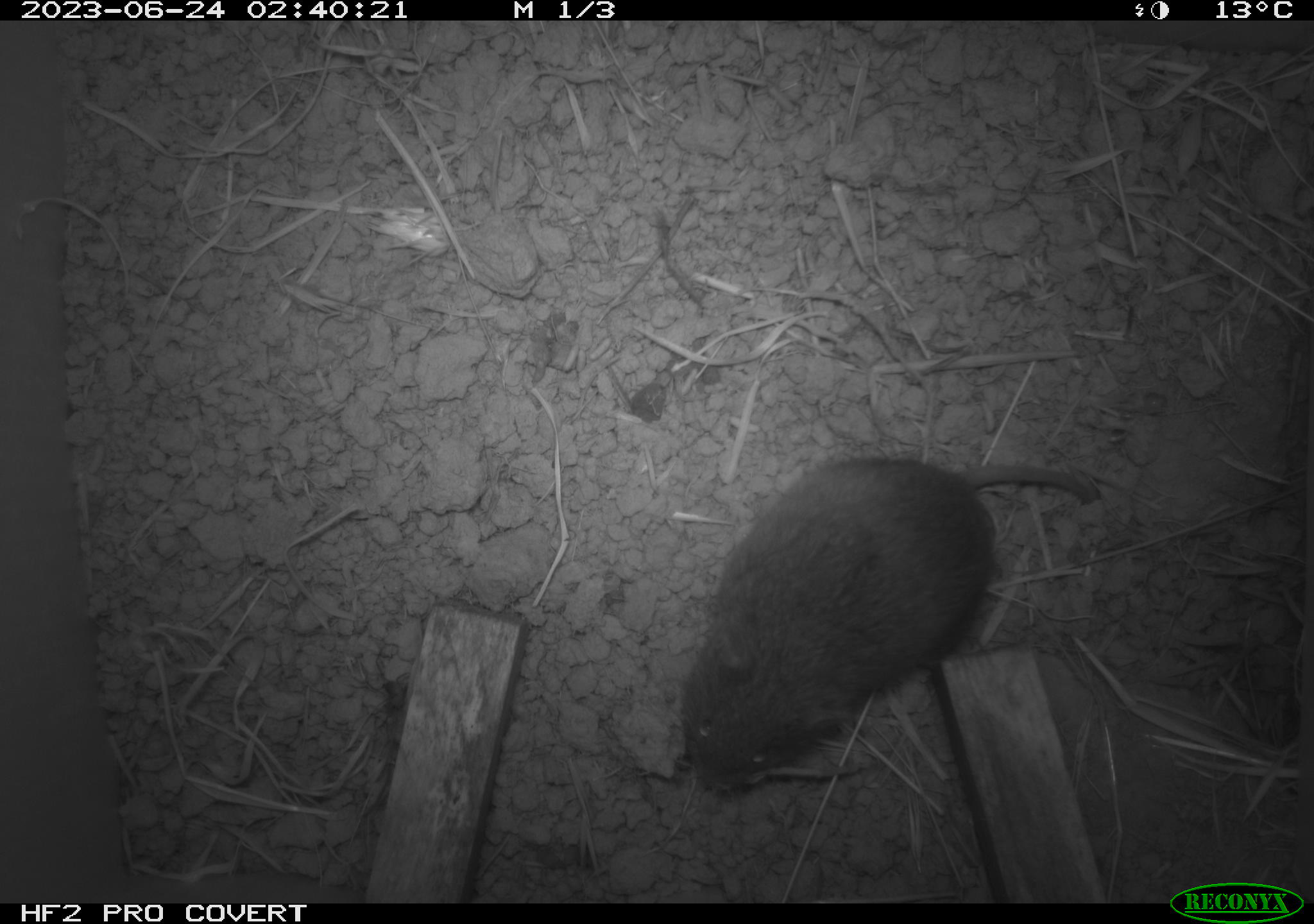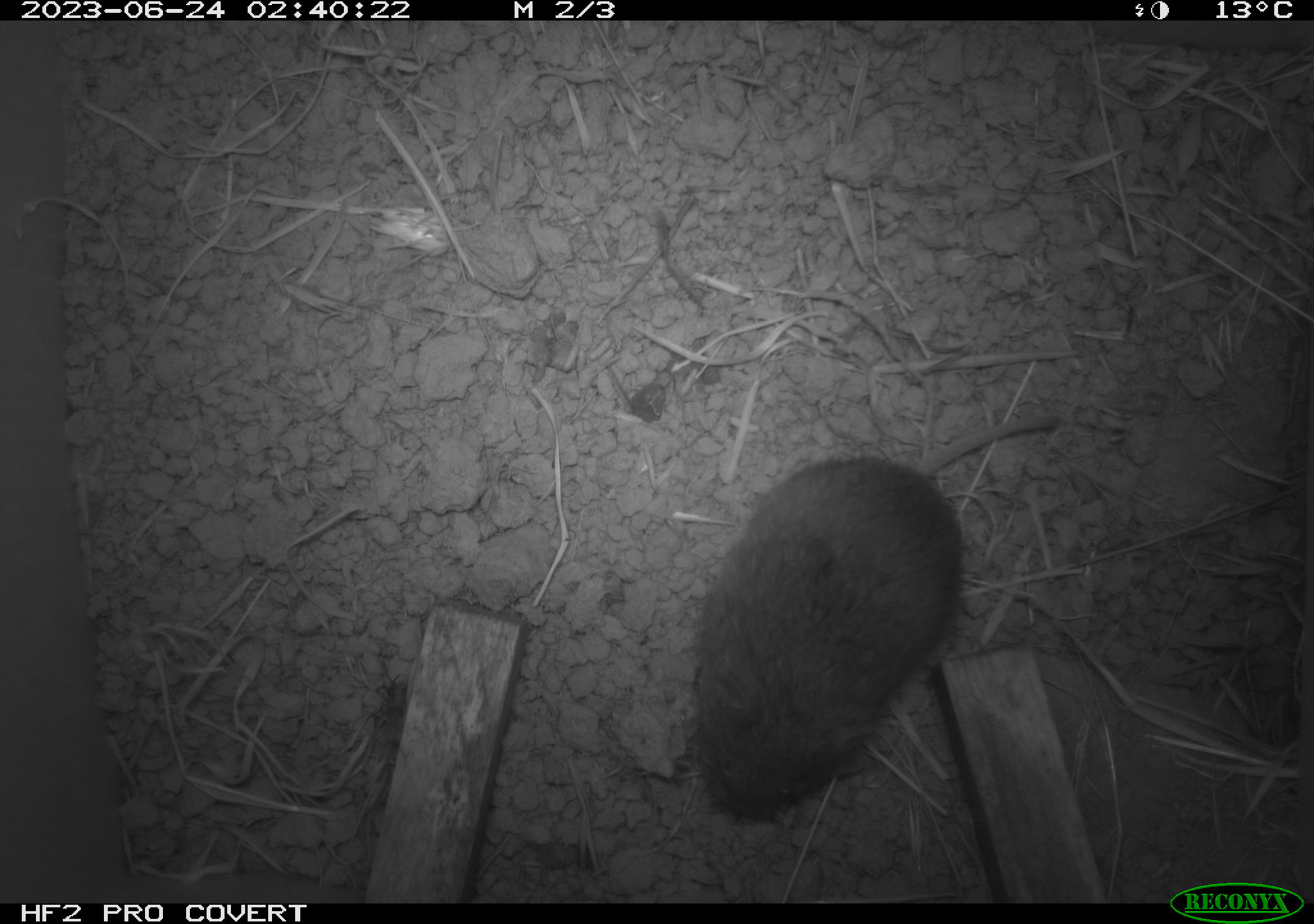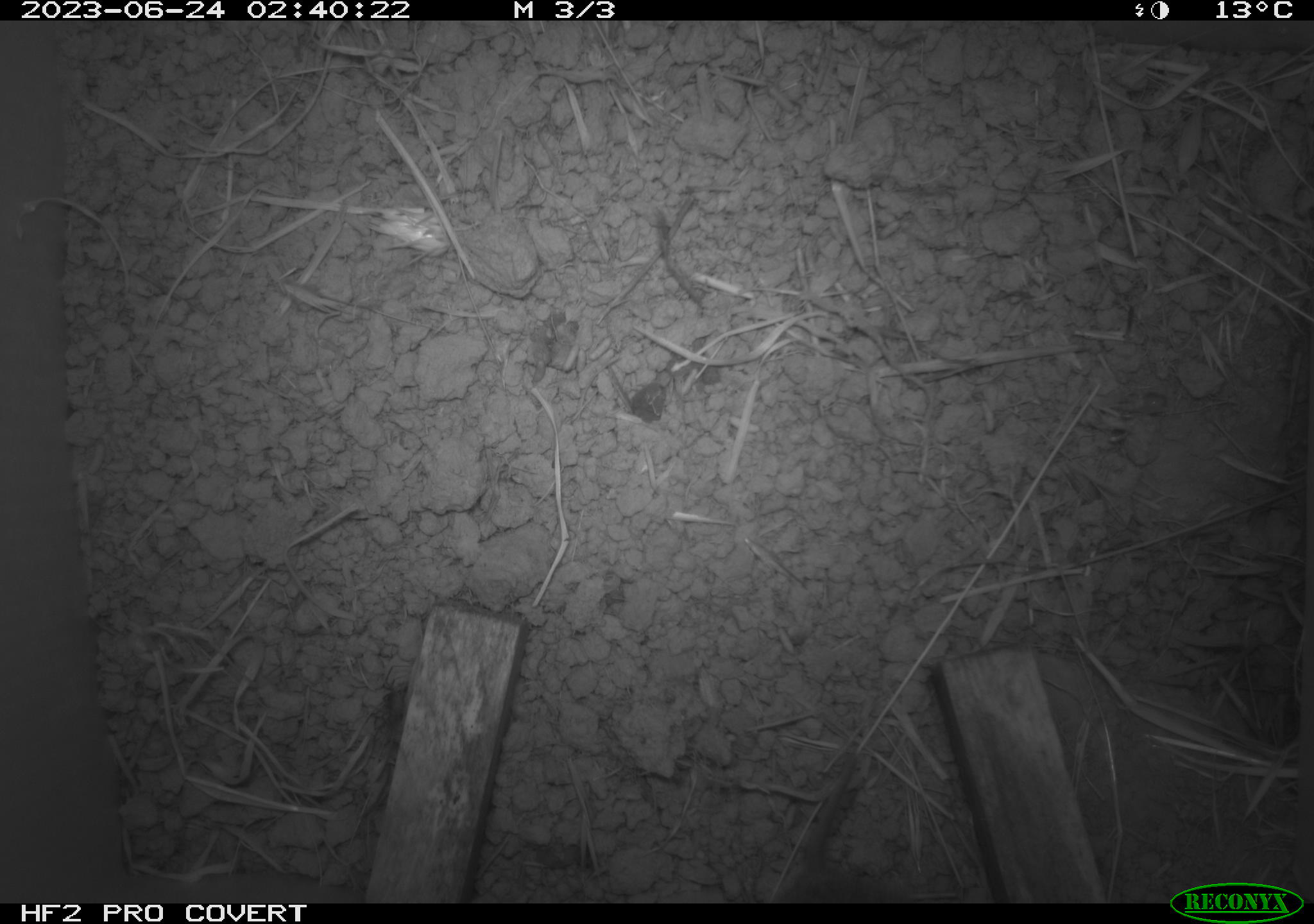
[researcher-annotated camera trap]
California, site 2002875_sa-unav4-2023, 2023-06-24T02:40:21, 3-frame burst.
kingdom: Animalia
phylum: Chordata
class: Mammalia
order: Rodentia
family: Cricetidae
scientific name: Arvicolinae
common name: voles, lemmings, and muskrats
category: arvicolinae subfamily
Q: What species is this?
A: Arvicolinae subfamily (voles, lemmings, and muskrats) (Arvicolinae).